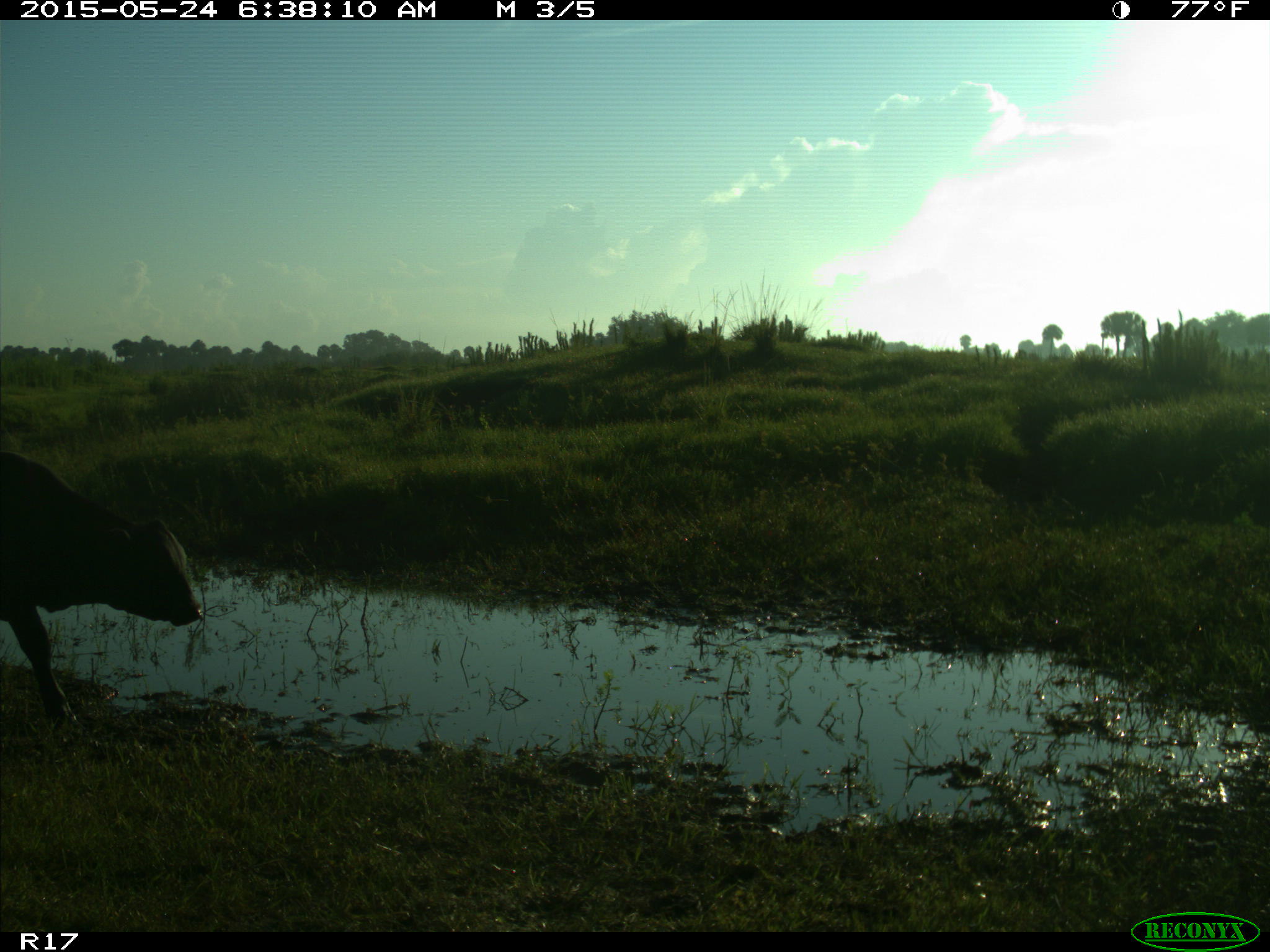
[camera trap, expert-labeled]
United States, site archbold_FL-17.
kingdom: Animalia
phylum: Chordata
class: Mammalia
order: Artiodactyla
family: Bovidae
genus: Bos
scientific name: Bos taurus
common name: domestic cow